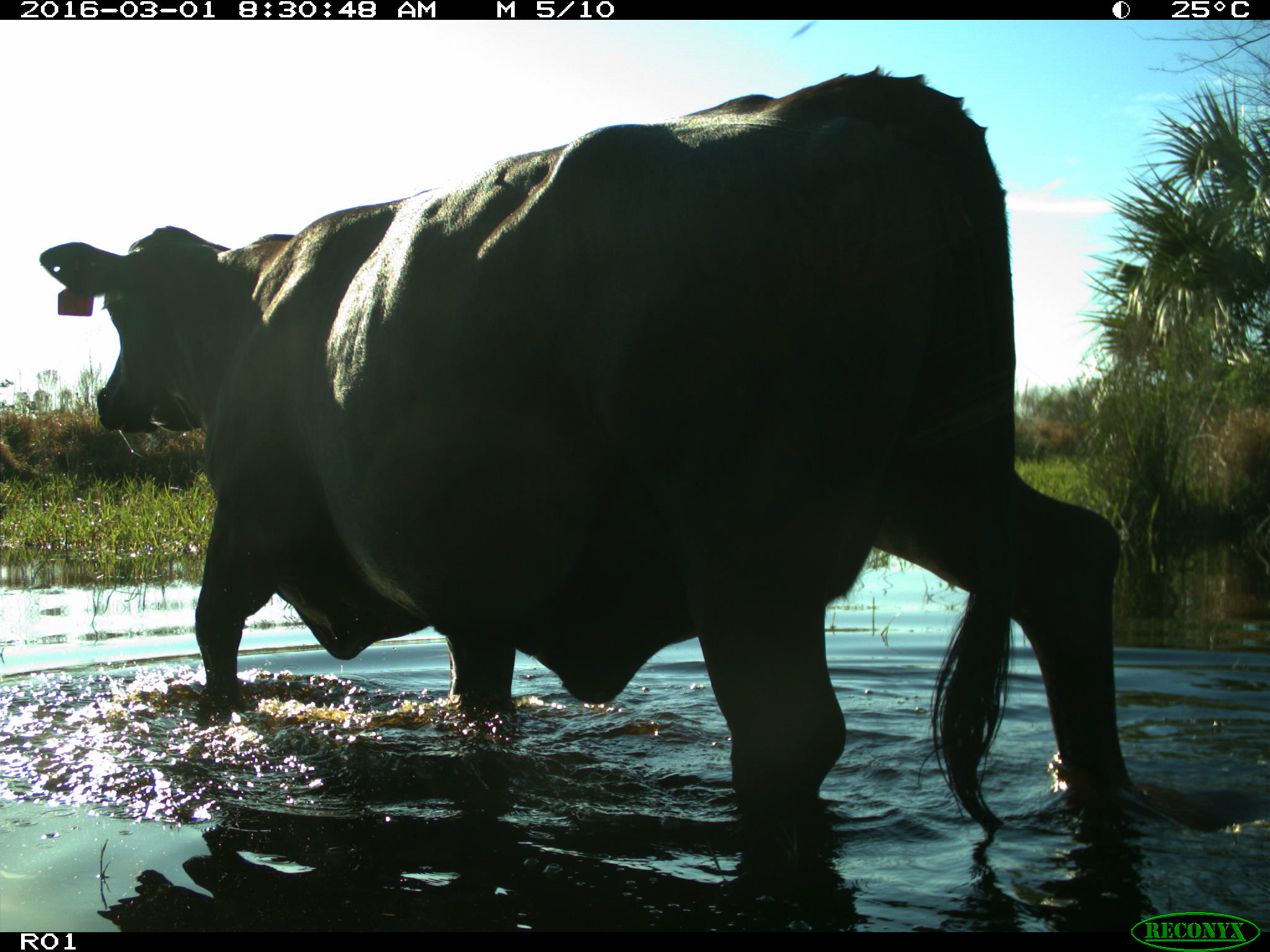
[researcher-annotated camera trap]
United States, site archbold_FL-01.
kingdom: Animalia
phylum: Chordata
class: Mammalia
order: Artiodactyla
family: Bovidae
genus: Bos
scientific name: Bos taurus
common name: domestic cow